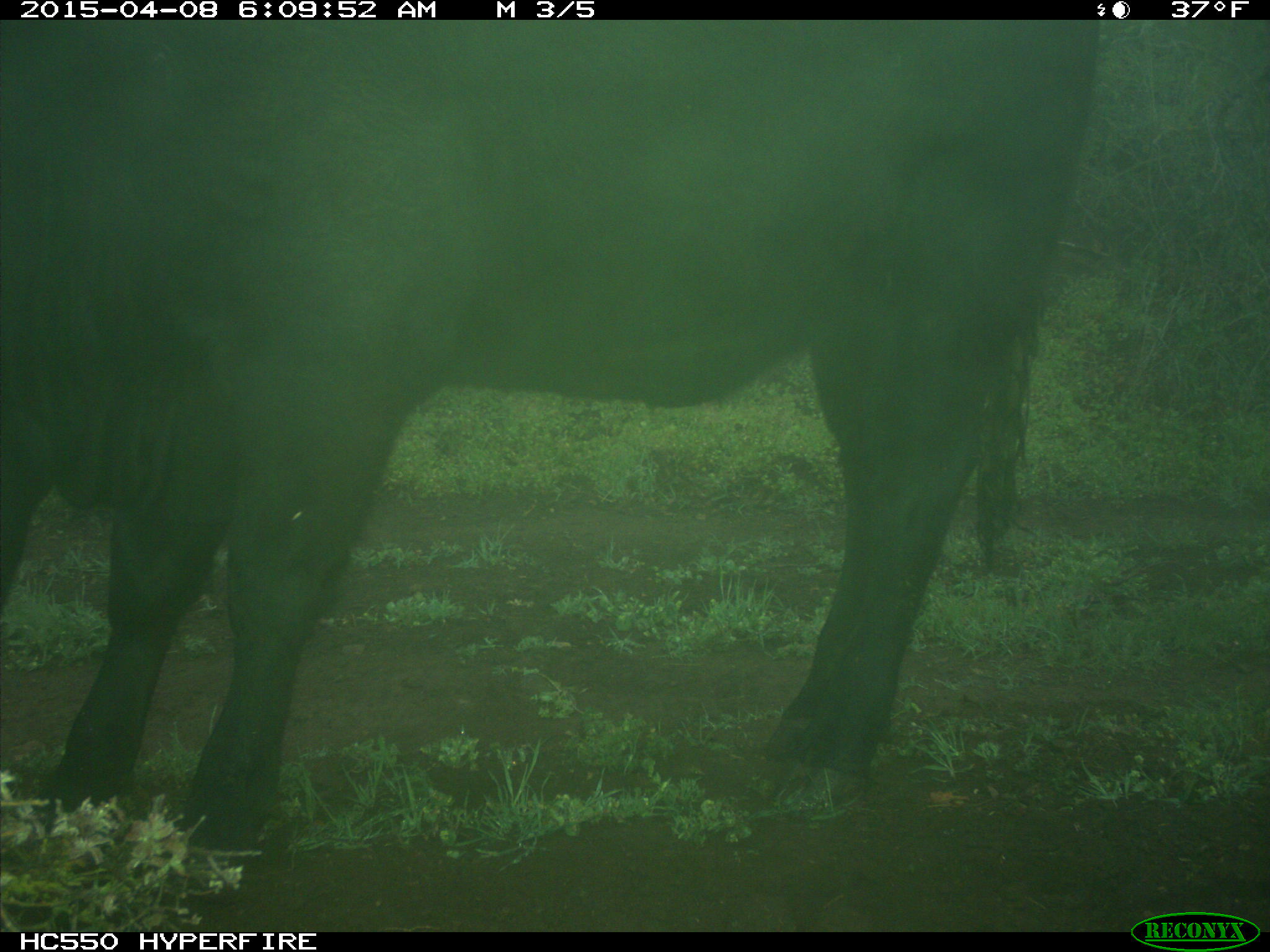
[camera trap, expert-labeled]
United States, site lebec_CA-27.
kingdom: Animalia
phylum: Chordata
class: Mammalia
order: Artiodactyla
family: Bovidae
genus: Bos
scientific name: Bos taurus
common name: domestic cow